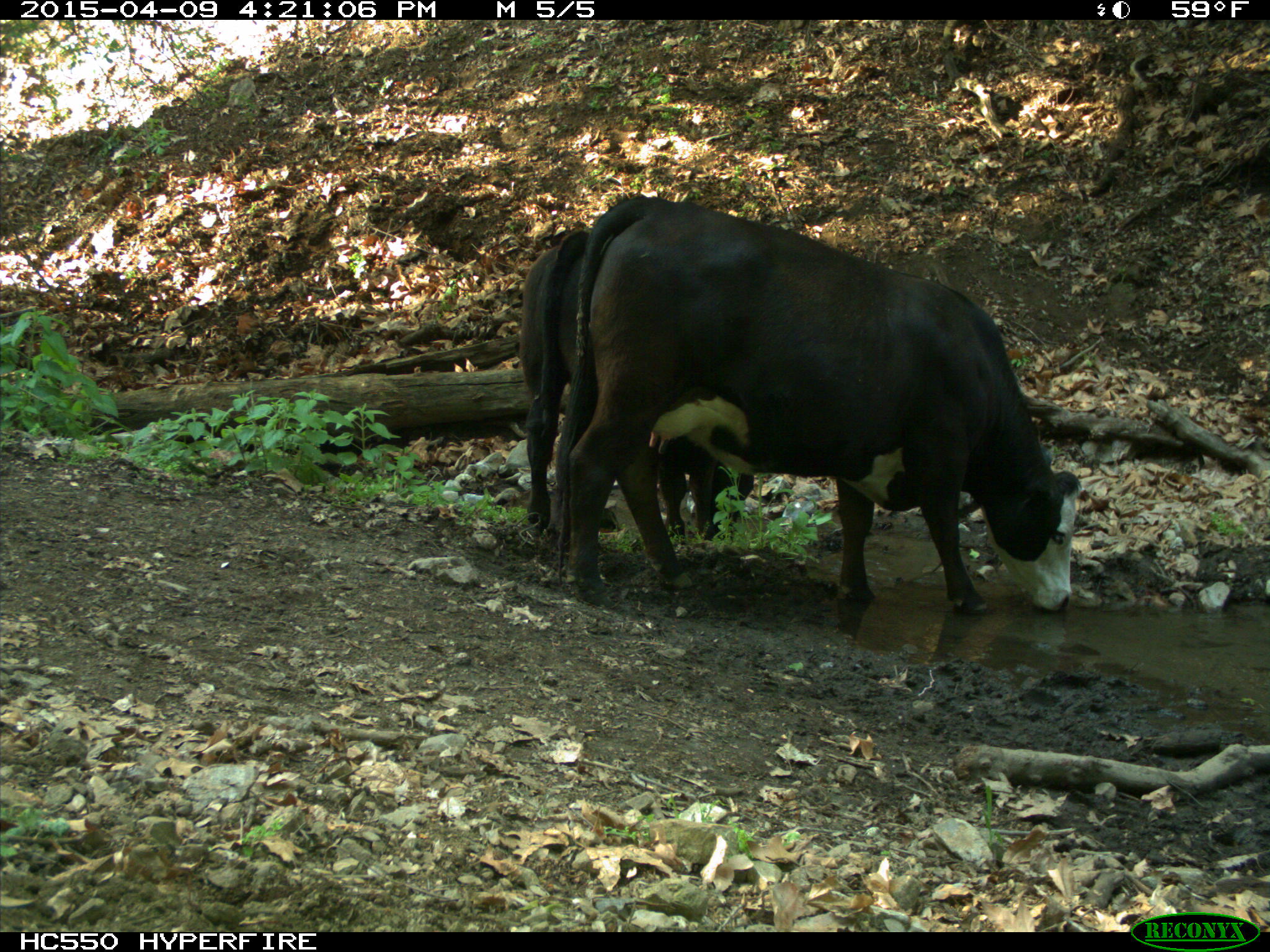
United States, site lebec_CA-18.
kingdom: Animalia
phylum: Chordata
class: Mammalia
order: Artiodactyla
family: Bovidae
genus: Bos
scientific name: Bos taurus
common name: domestic cow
Bos taurus (domestic cow).